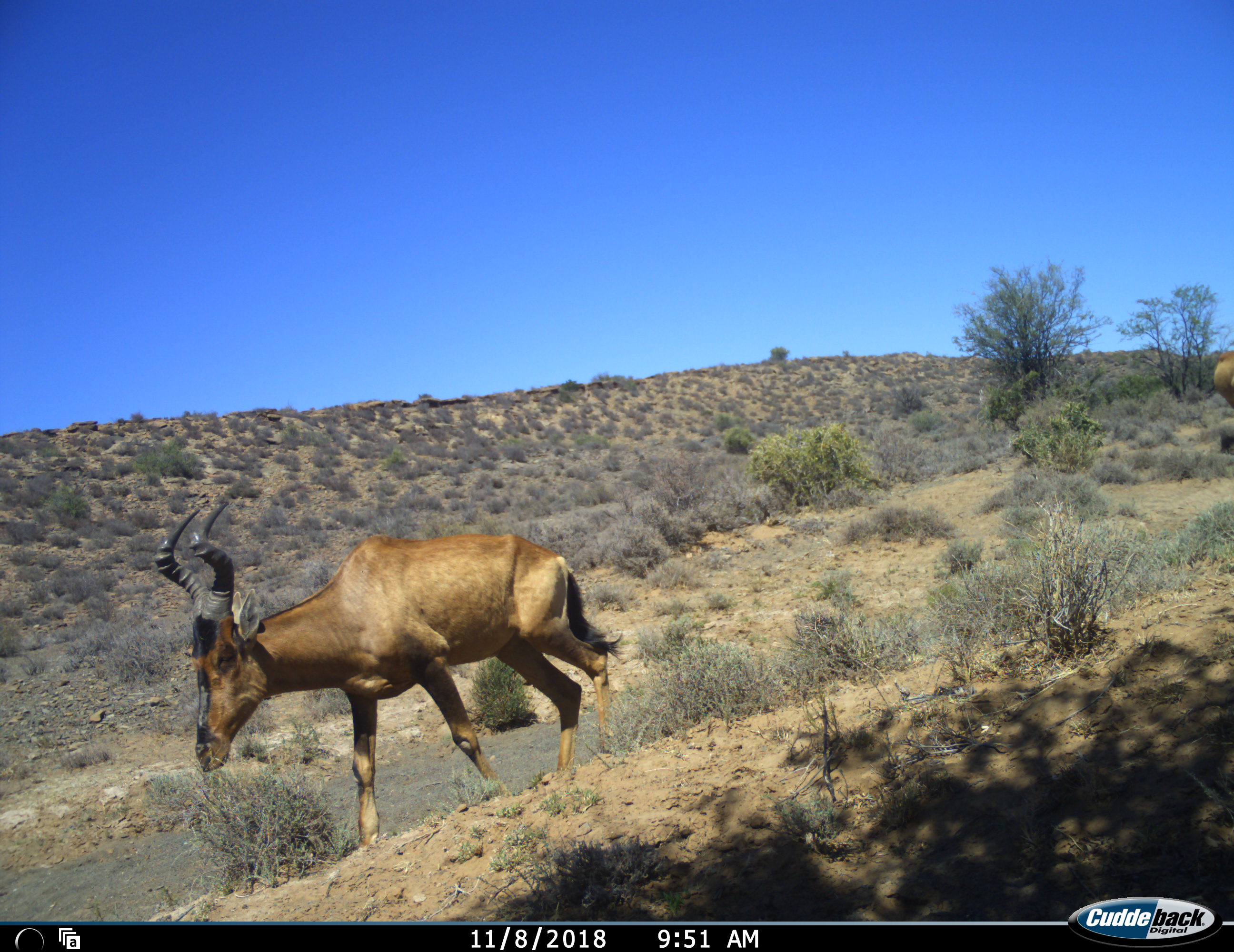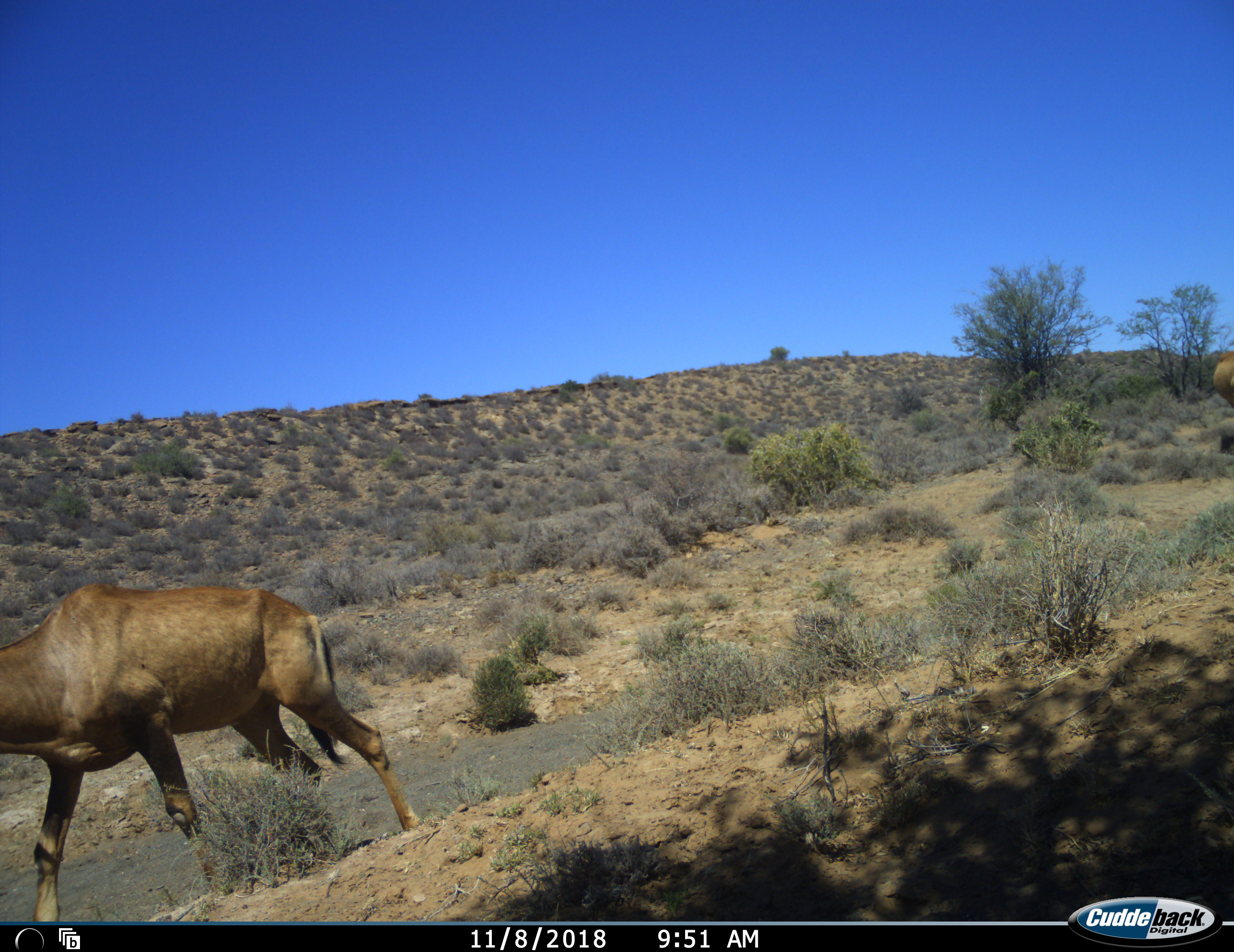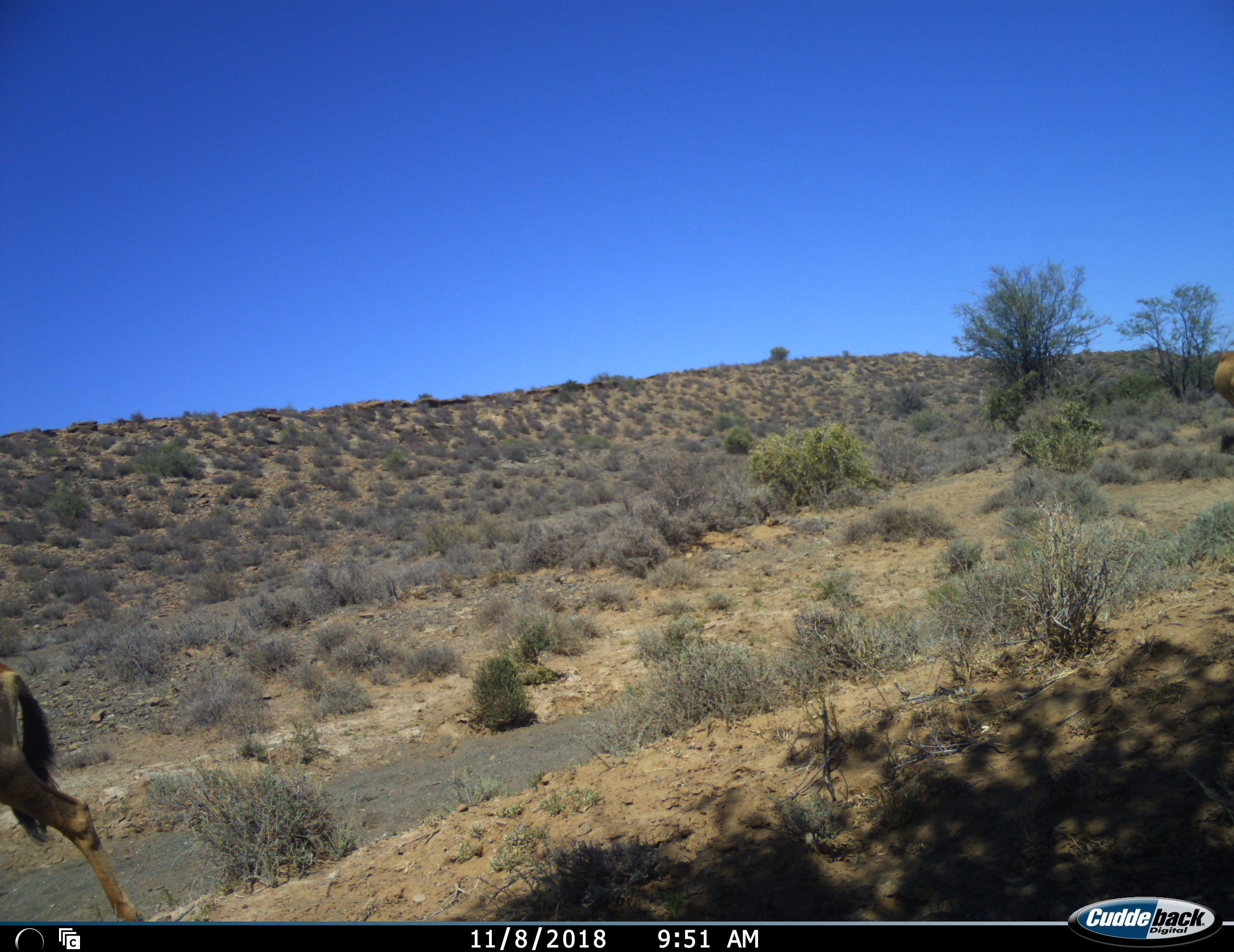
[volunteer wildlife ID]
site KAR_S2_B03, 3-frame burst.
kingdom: Animalia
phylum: Chordata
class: Mammalia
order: Artiodactyla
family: Bovidae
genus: Alcelaphus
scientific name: Alcelaphus buselaphus caama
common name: red hartebeest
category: hartebeestred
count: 1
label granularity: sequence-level